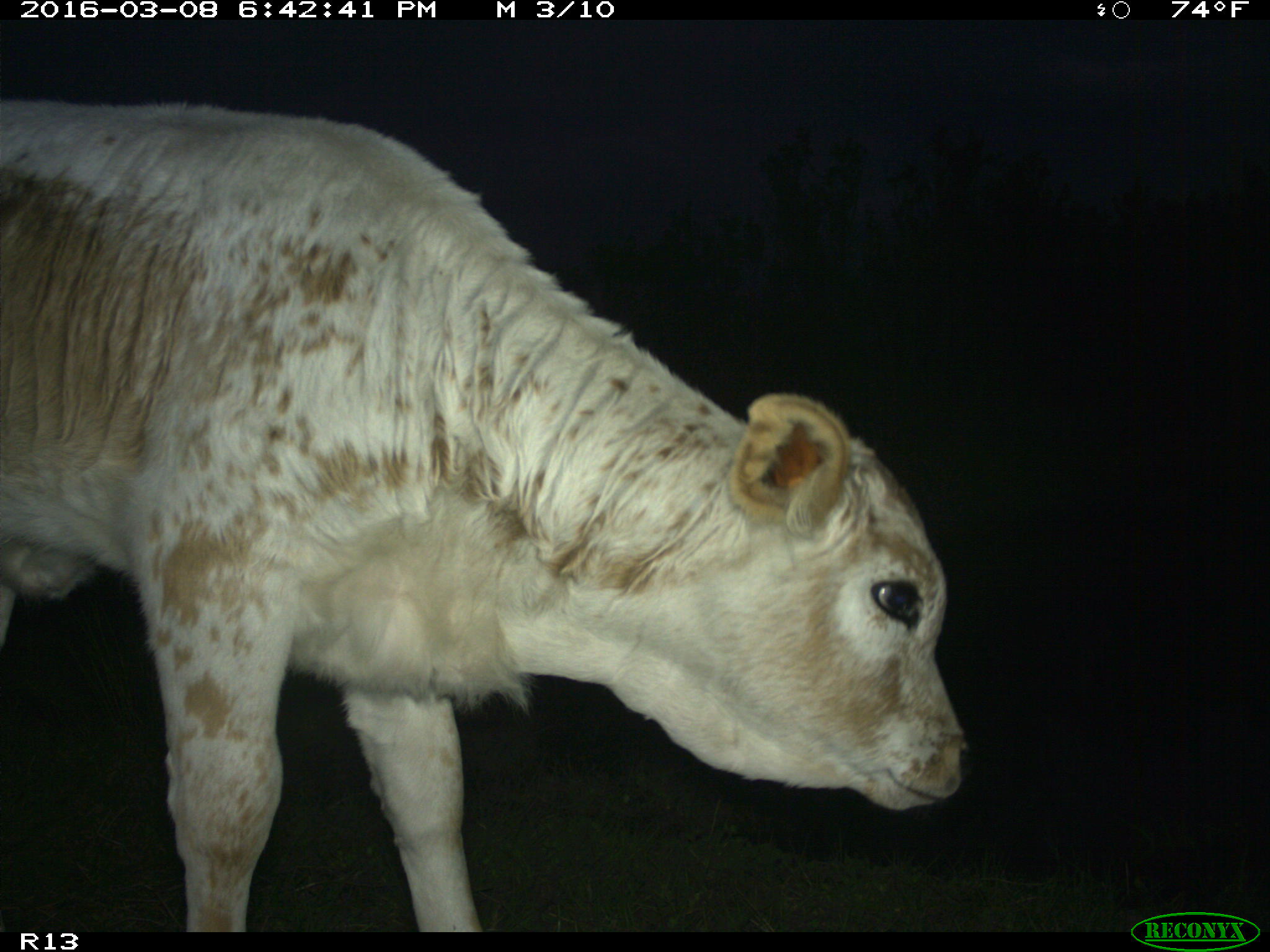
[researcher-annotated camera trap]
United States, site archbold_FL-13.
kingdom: Animalia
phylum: Chordata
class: Mammalia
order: Artiodactyla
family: Bovidae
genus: Bos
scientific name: Bos taurus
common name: domestic cow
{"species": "Bos taurus (domestic cow)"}